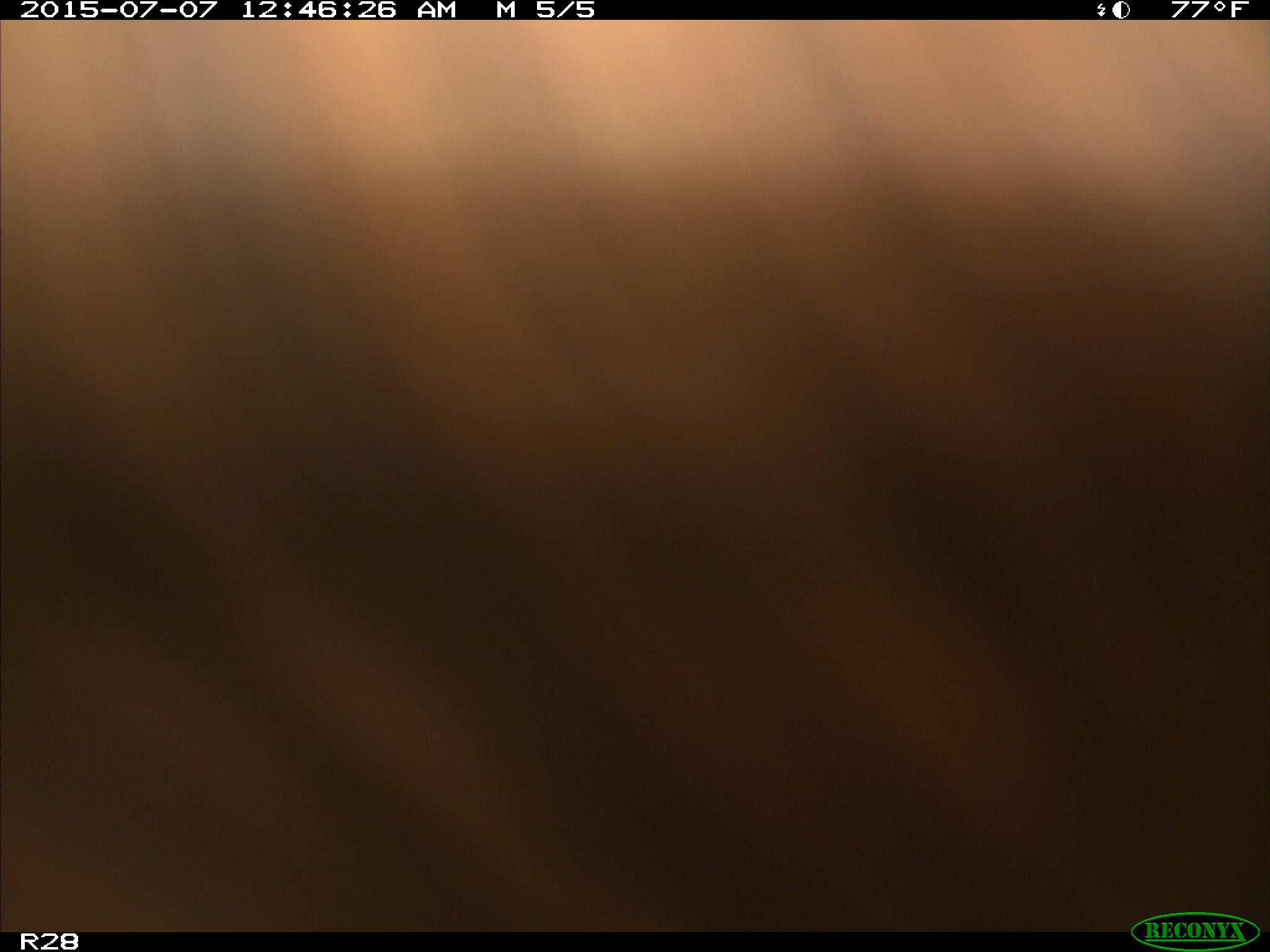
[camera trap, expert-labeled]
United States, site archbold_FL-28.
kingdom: Animalia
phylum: Chordata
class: Mammalia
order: Artiodactyla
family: Bovidae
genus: Bos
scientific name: Bos taurus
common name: domestic cow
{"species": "Bos taurus (domestic cow)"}